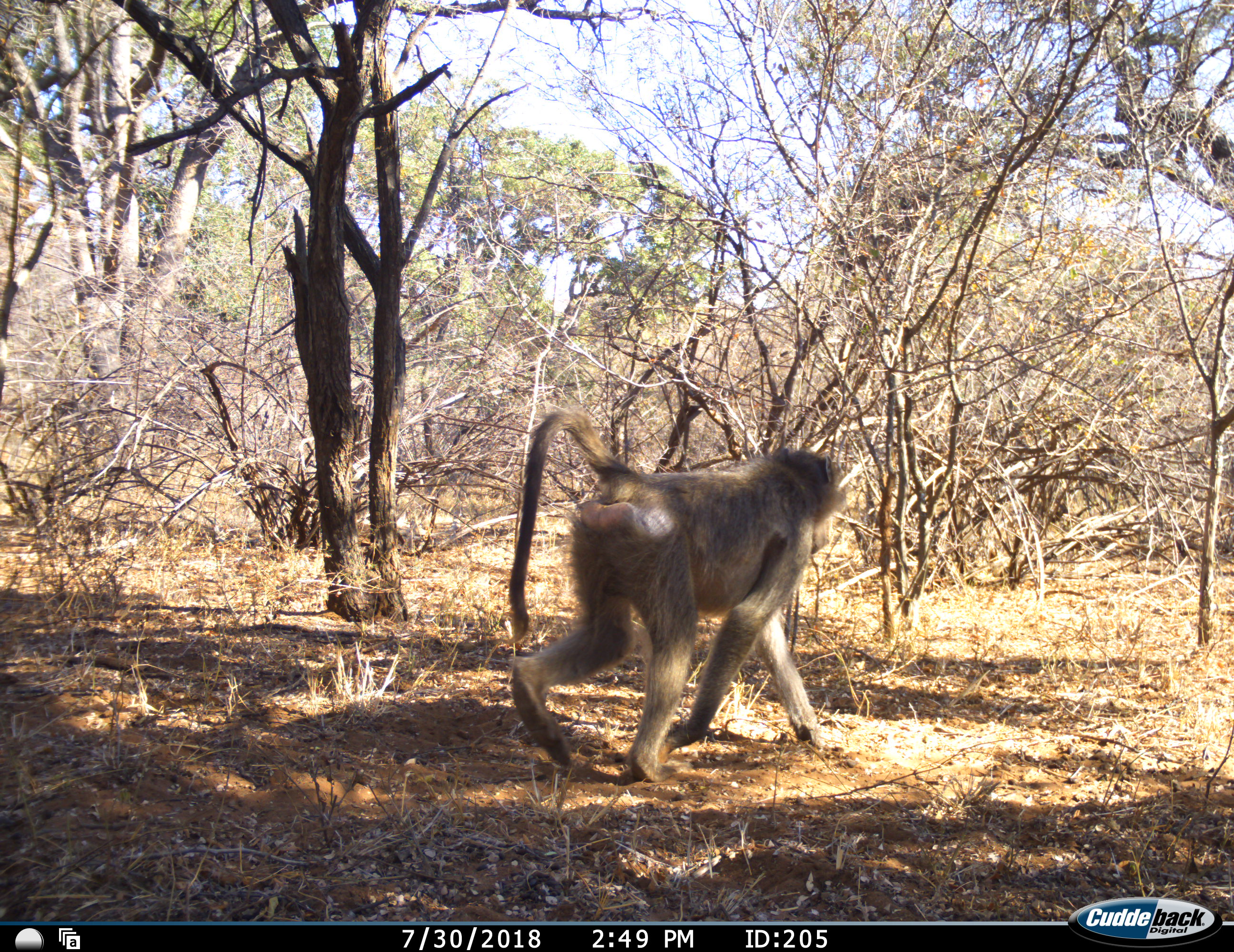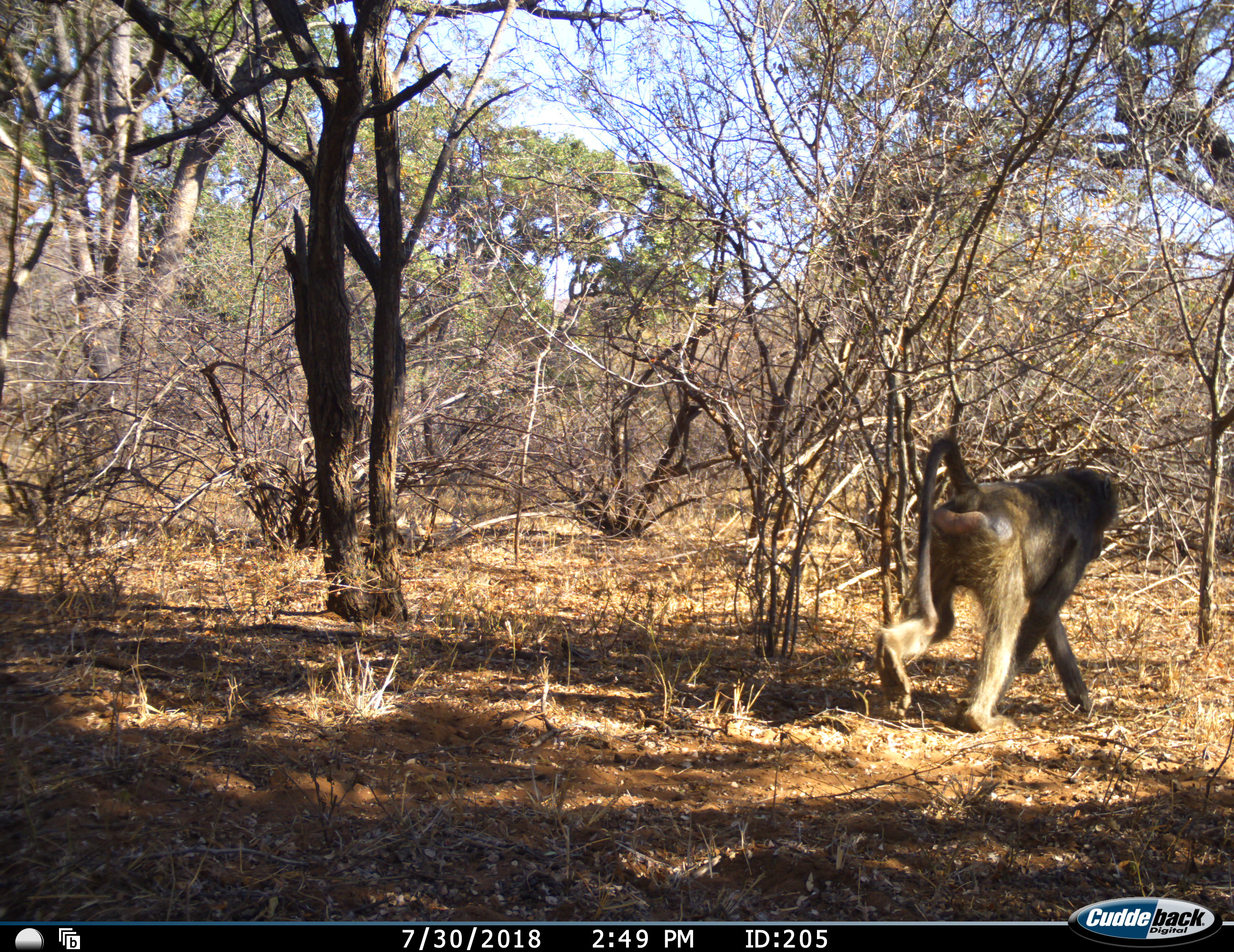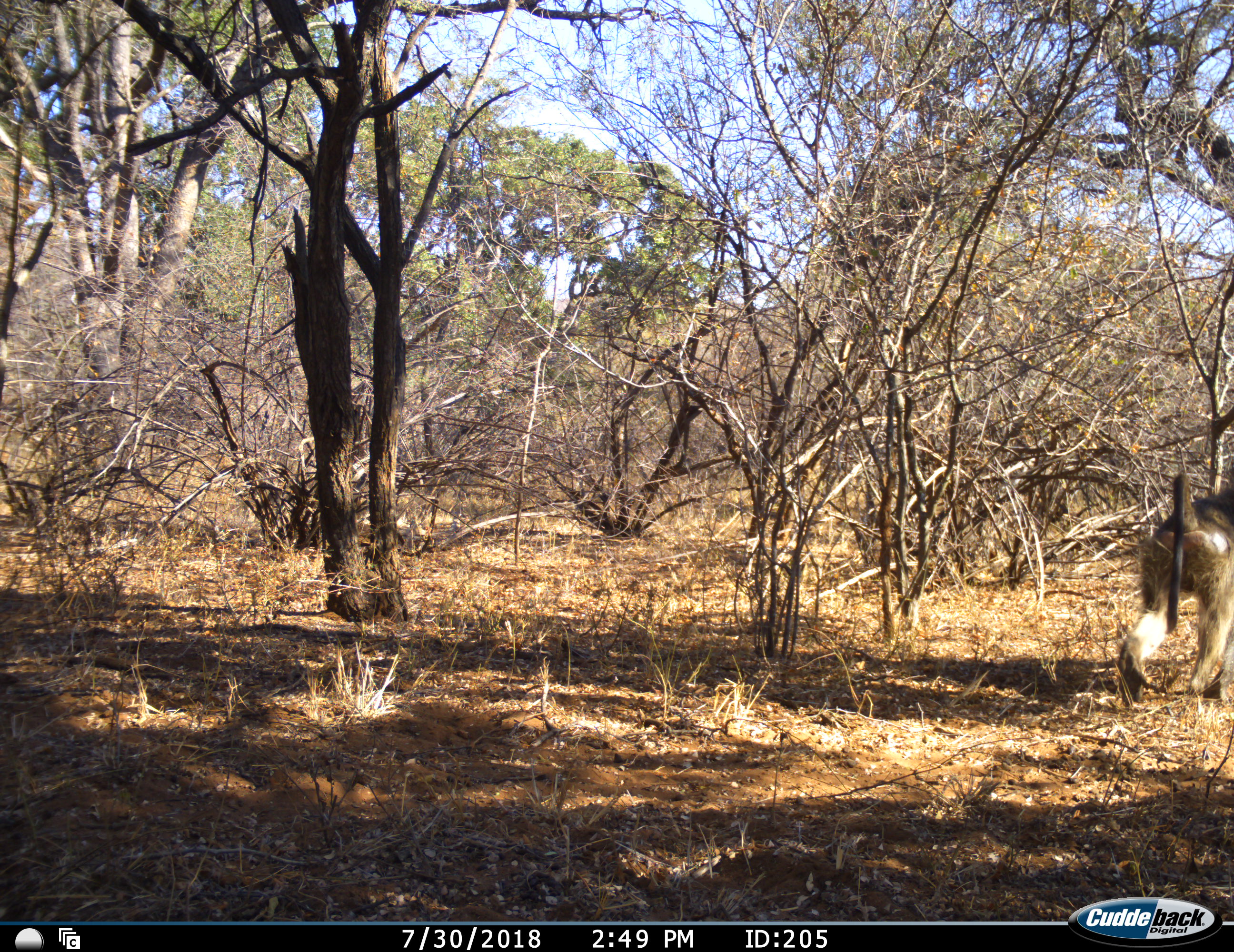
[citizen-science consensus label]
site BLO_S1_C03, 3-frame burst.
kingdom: Animalia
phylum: Chordata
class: Mammalia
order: Primates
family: Cercopithecidae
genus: Papio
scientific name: Papio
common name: baboon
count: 1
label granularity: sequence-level